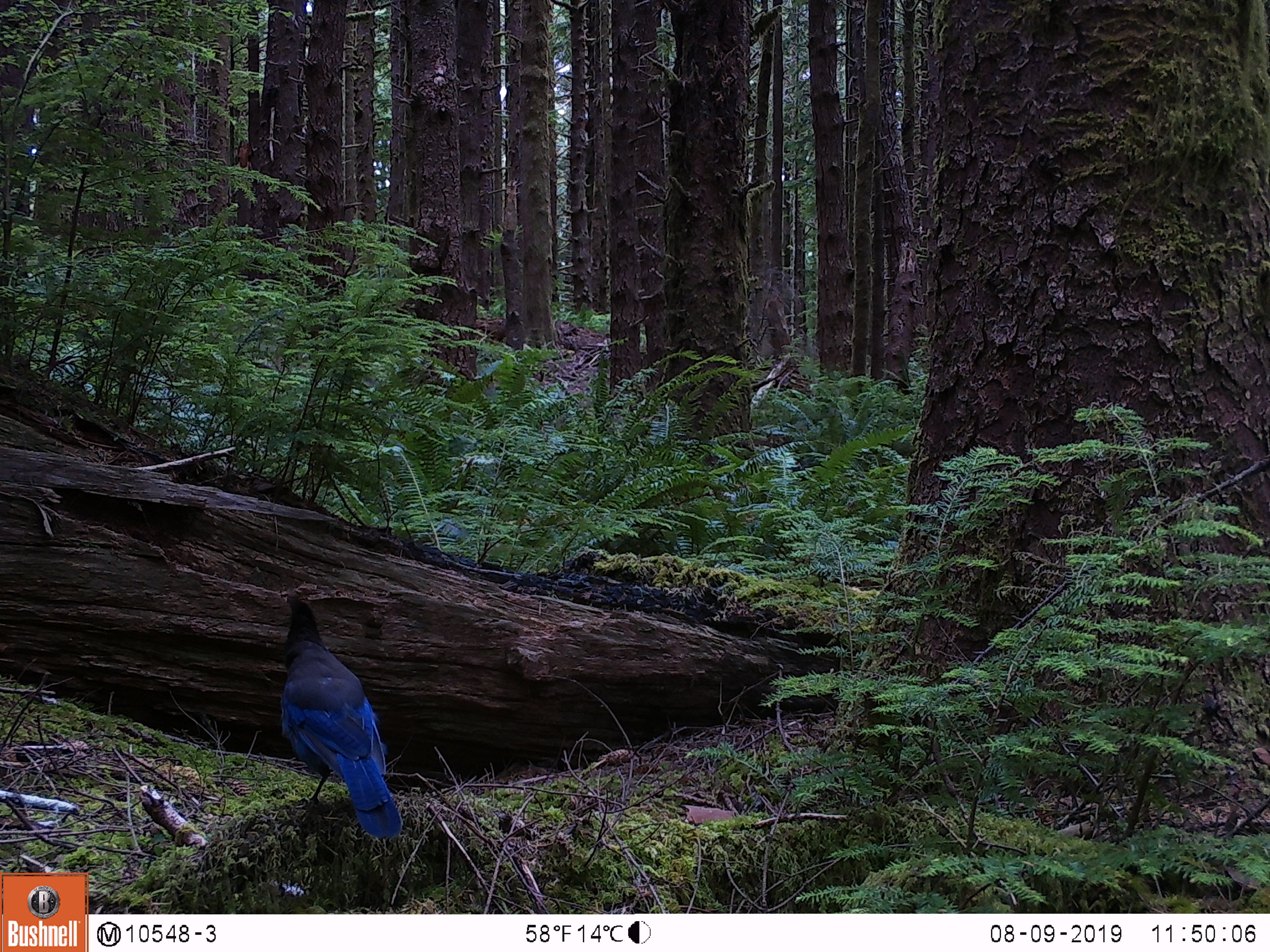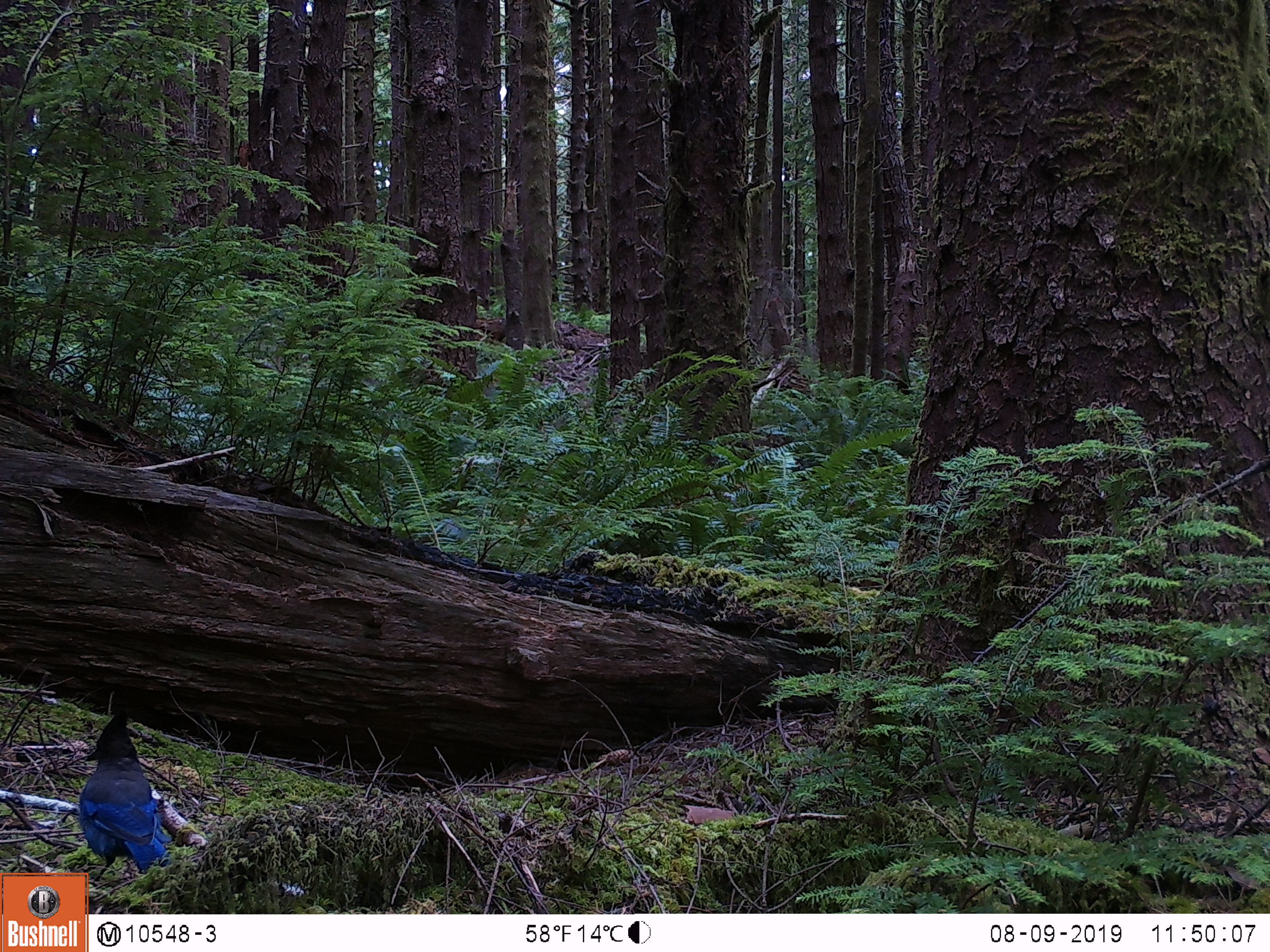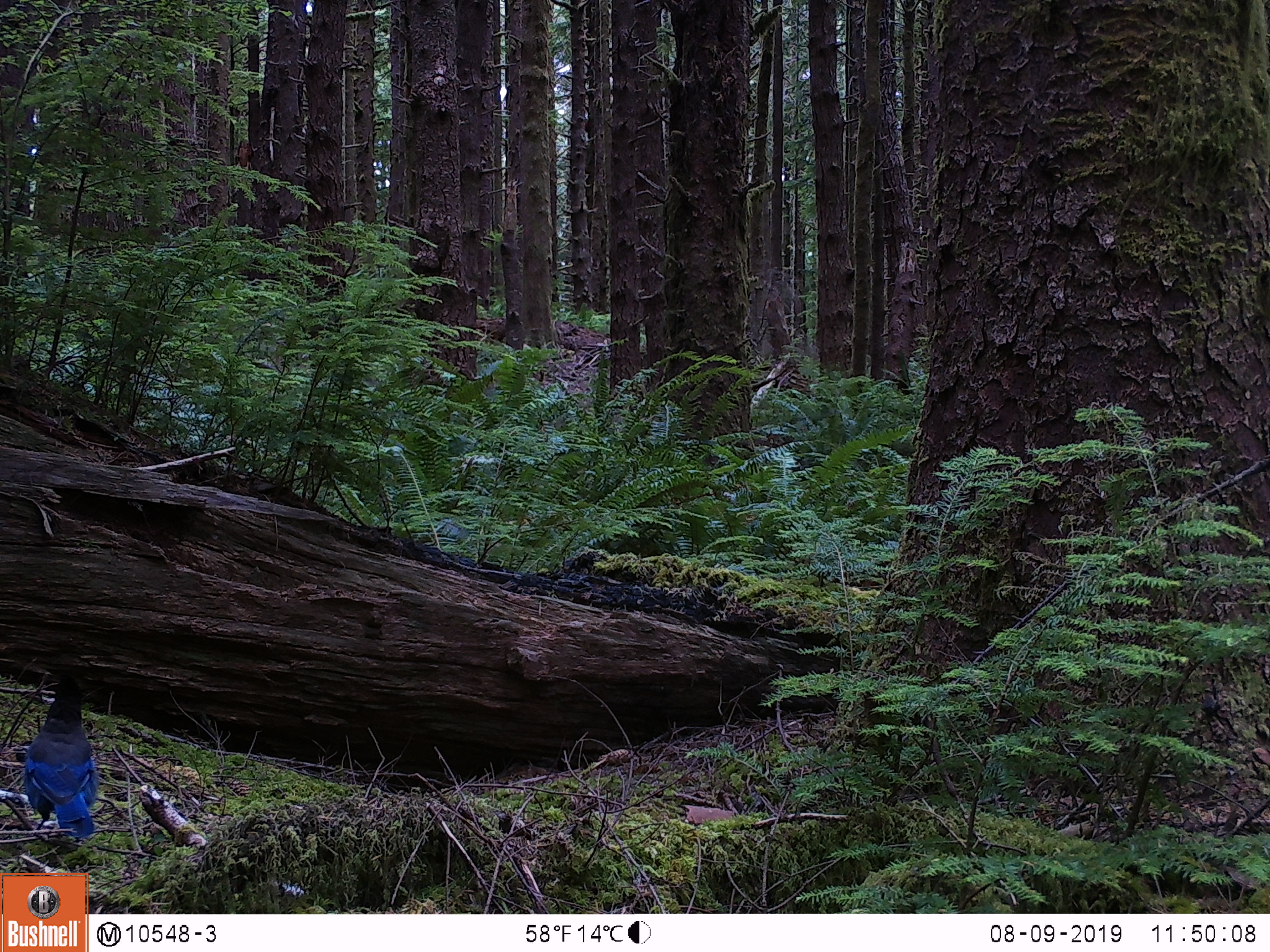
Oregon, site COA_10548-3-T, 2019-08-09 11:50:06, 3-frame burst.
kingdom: Animalia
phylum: Chordata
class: Aves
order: Passeriformes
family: Corvidae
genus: Cyanocitta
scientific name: Cyanocitta stelleri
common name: steller's jay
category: stellers jay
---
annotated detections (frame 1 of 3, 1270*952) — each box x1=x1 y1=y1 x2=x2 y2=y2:
stellers jay: x1=273 y1=587 x2=404 y2=839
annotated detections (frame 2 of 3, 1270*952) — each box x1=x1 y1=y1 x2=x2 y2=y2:
stellers jay: x1=80 y1=711 x2=169 y2=872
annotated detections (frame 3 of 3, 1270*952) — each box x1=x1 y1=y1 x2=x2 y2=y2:
stellers jay: x1=20 y1=666 x2=100 y2=847